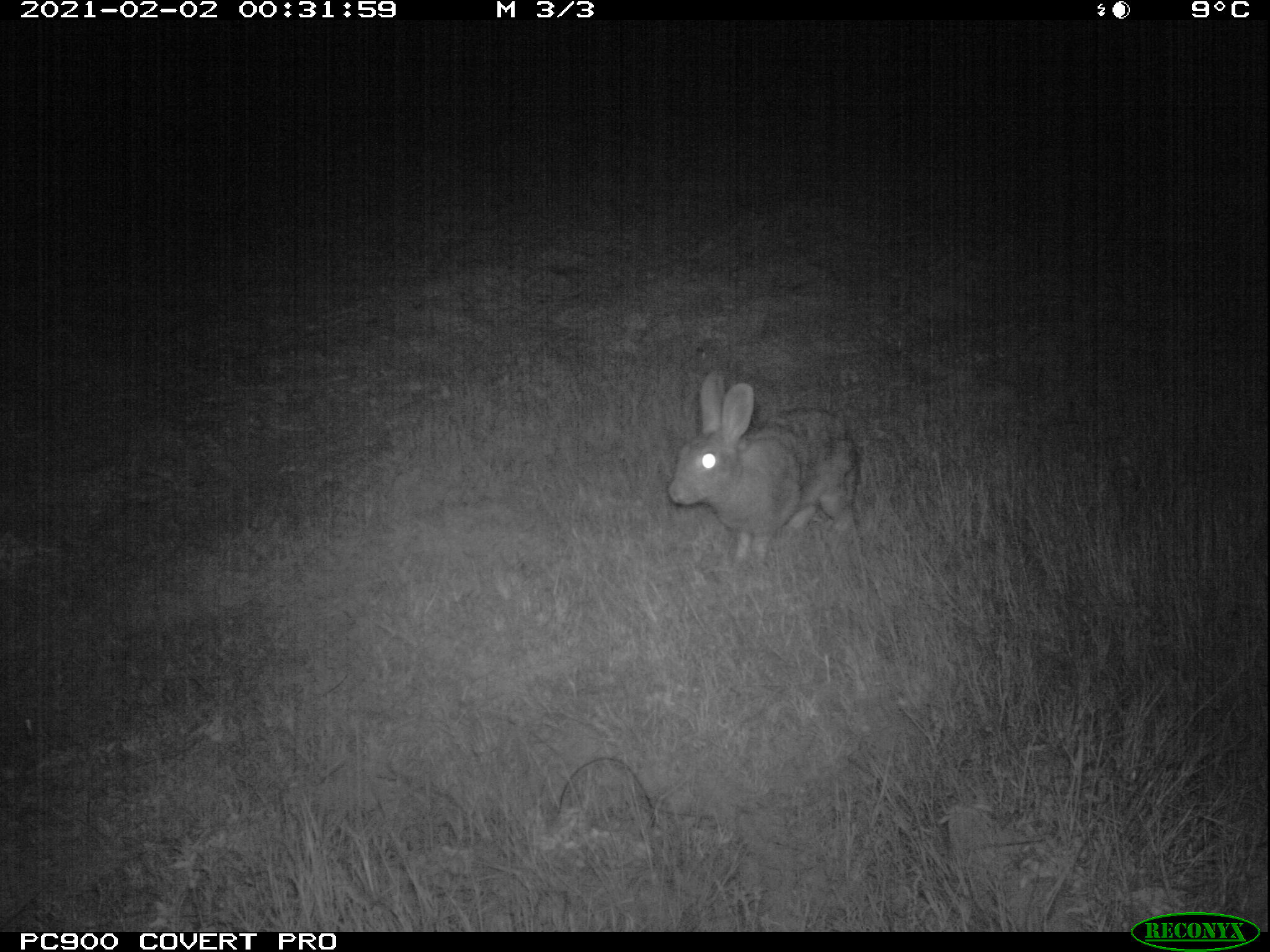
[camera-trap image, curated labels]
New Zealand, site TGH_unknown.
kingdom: Animalia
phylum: Chordata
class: Mammalia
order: Lagomorpha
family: Leporidae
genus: Oryctolagus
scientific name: Oryctolagus cuniculus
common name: european rabbit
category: rabbit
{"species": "rabbit (european rabbit) (Oryctolagus cuniculus)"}